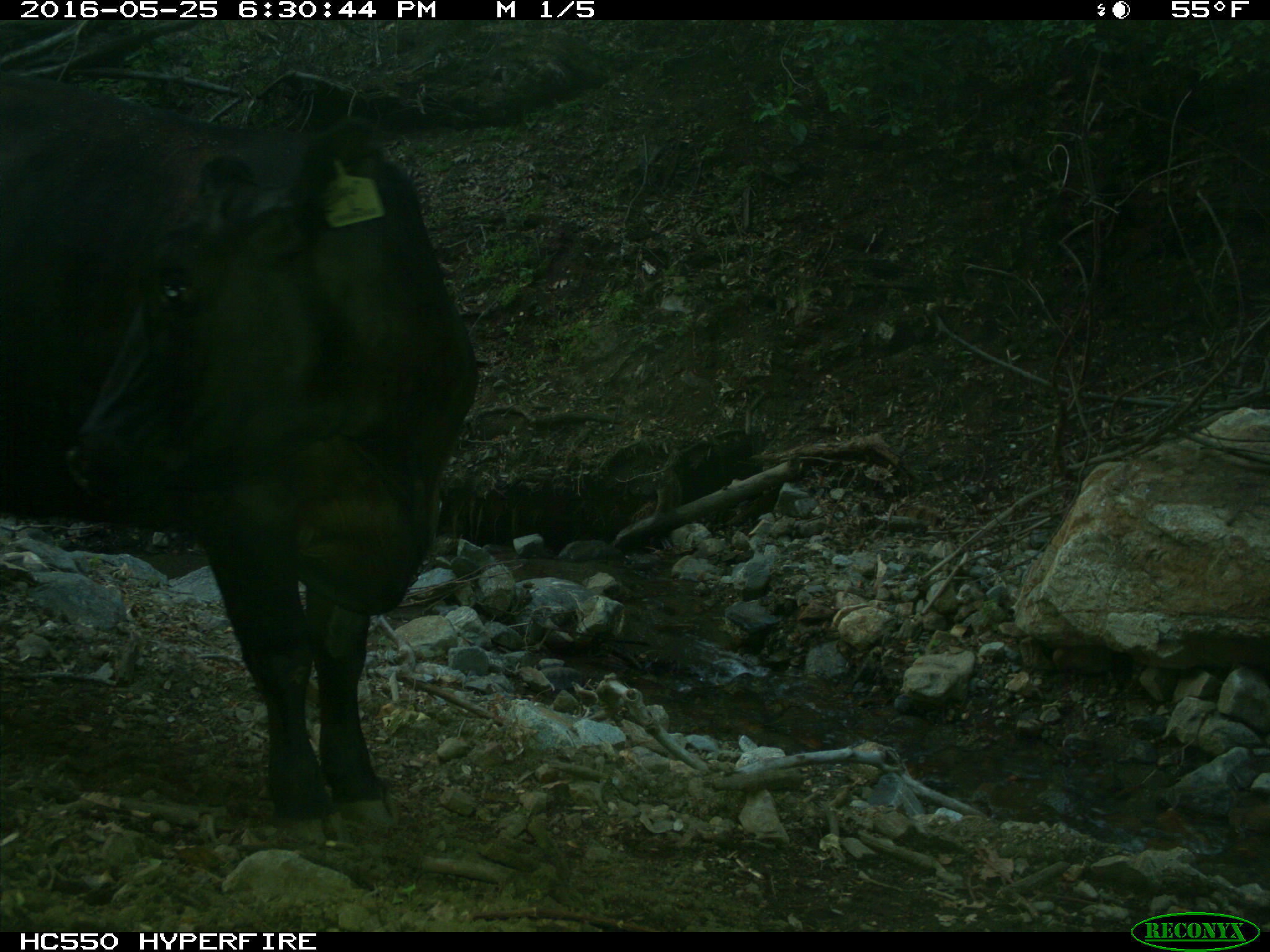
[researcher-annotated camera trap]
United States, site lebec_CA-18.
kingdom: Animalia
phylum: Chordata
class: Mammalia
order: Artiodactyla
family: Bovidae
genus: Bos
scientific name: Bos taurus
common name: domestic cow